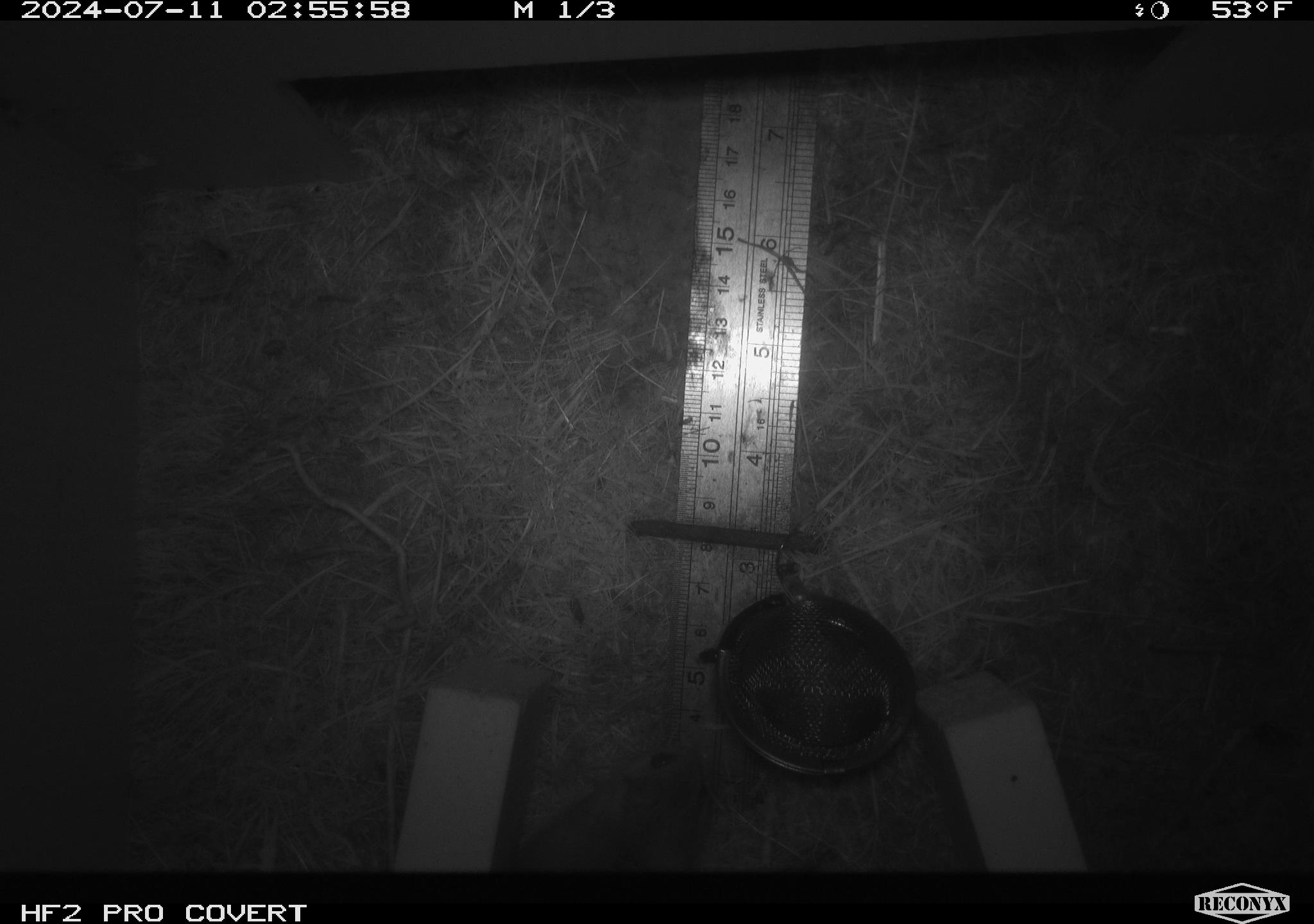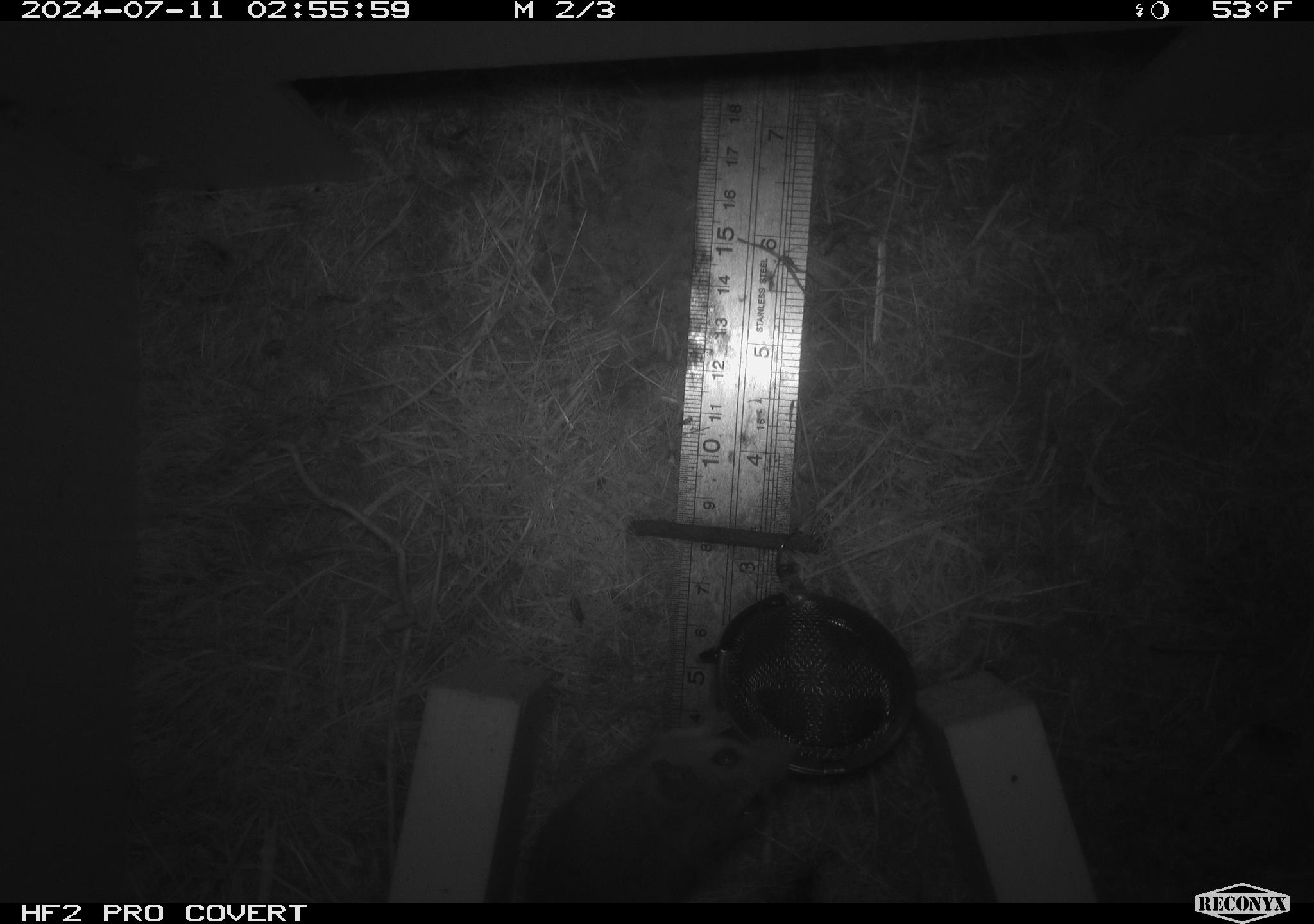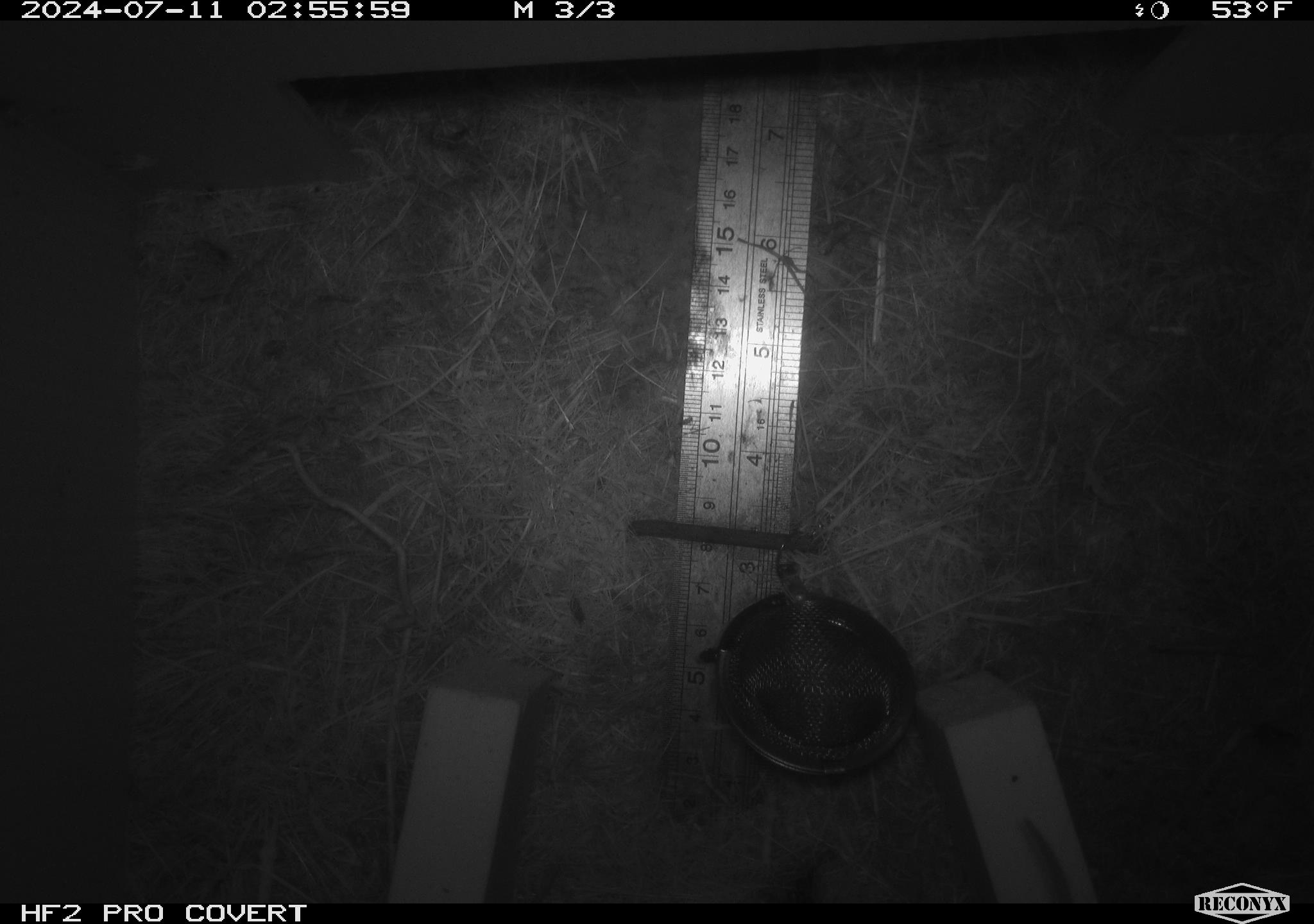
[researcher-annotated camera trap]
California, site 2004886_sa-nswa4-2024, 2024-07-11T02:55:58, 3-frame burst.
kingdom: Animalia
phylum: Chordata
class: Mammalia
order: Rodentia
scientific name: Rodentia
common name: mouse species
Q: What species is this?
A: Mouse species (Rodentia).